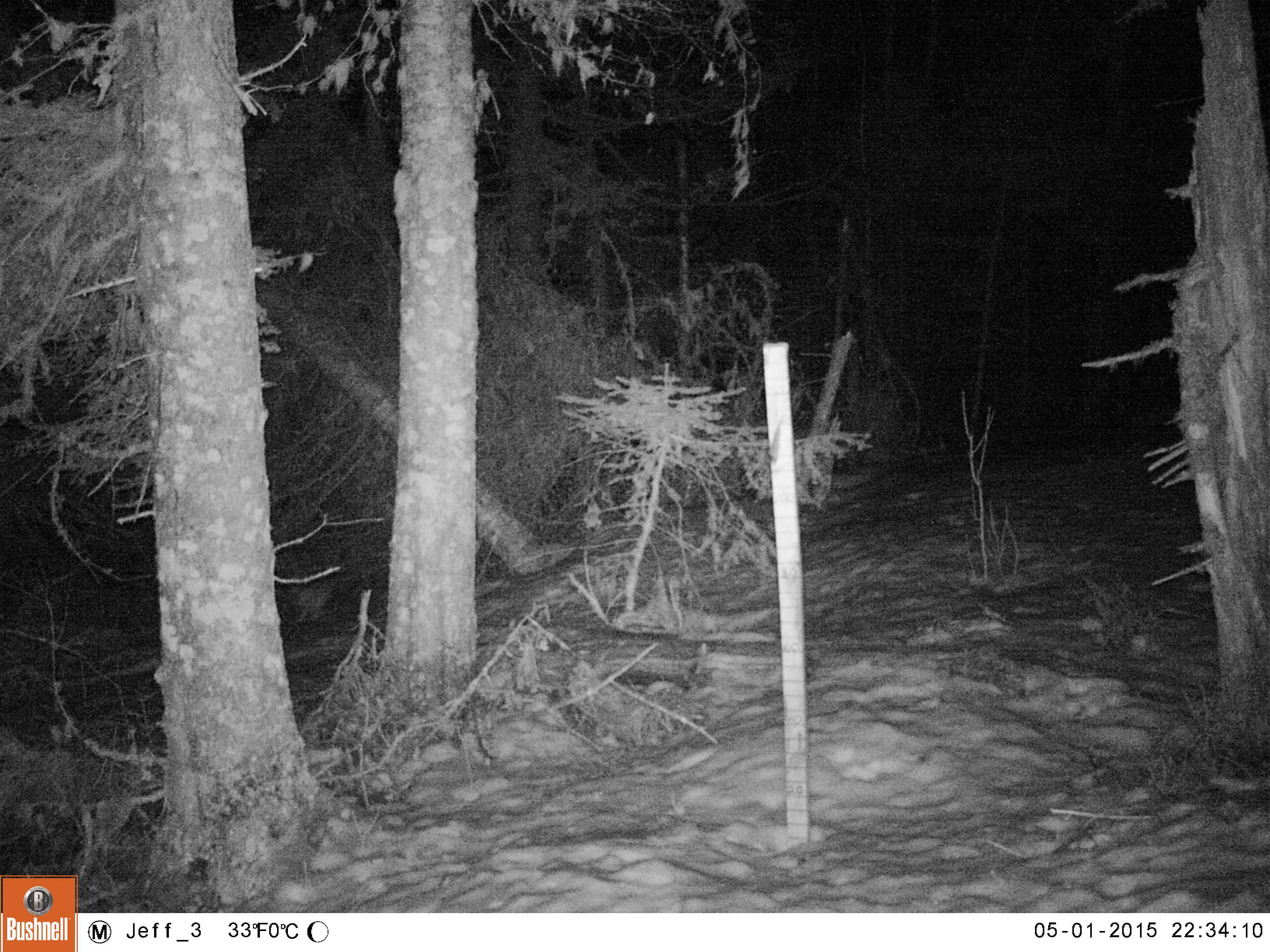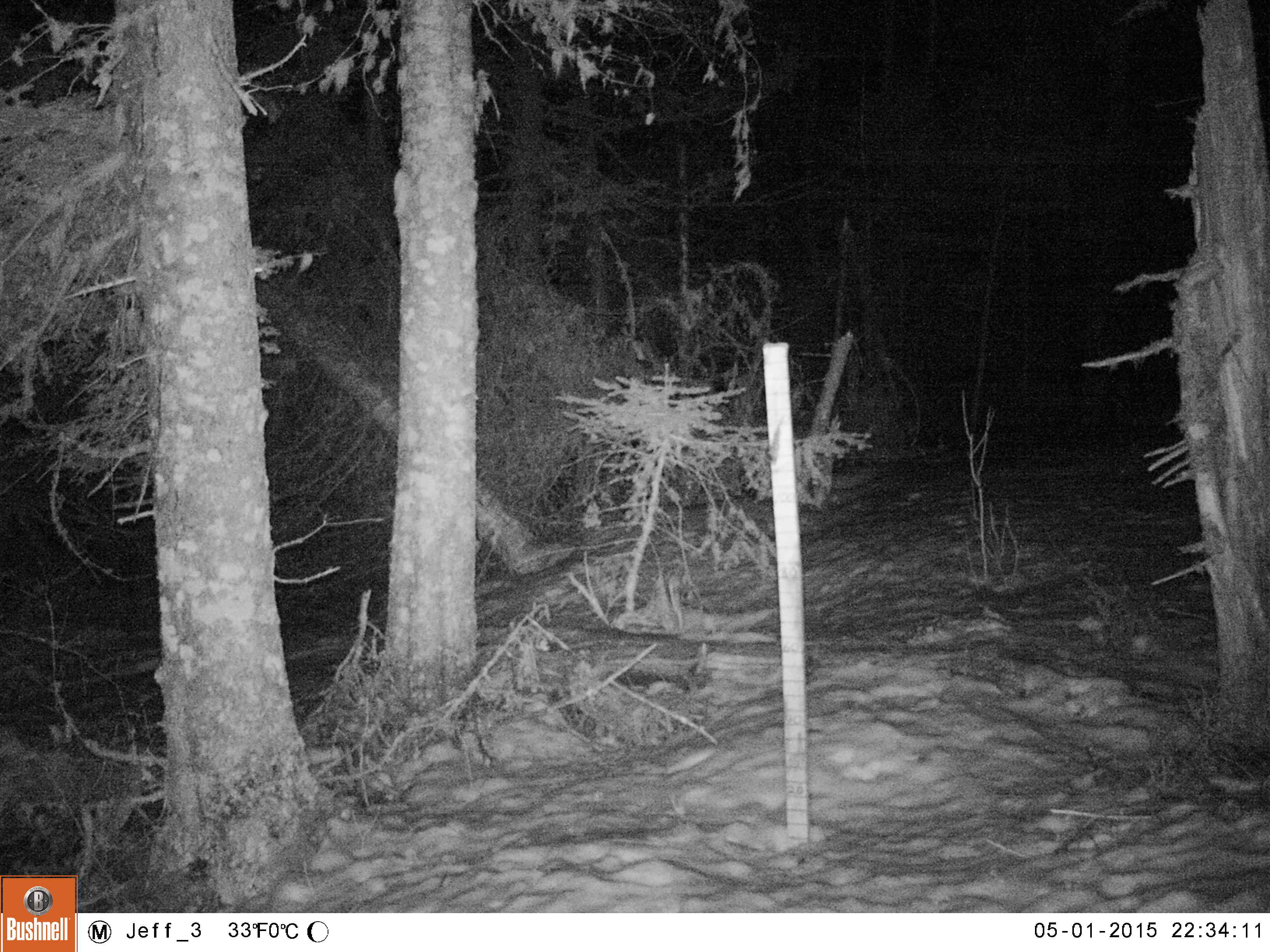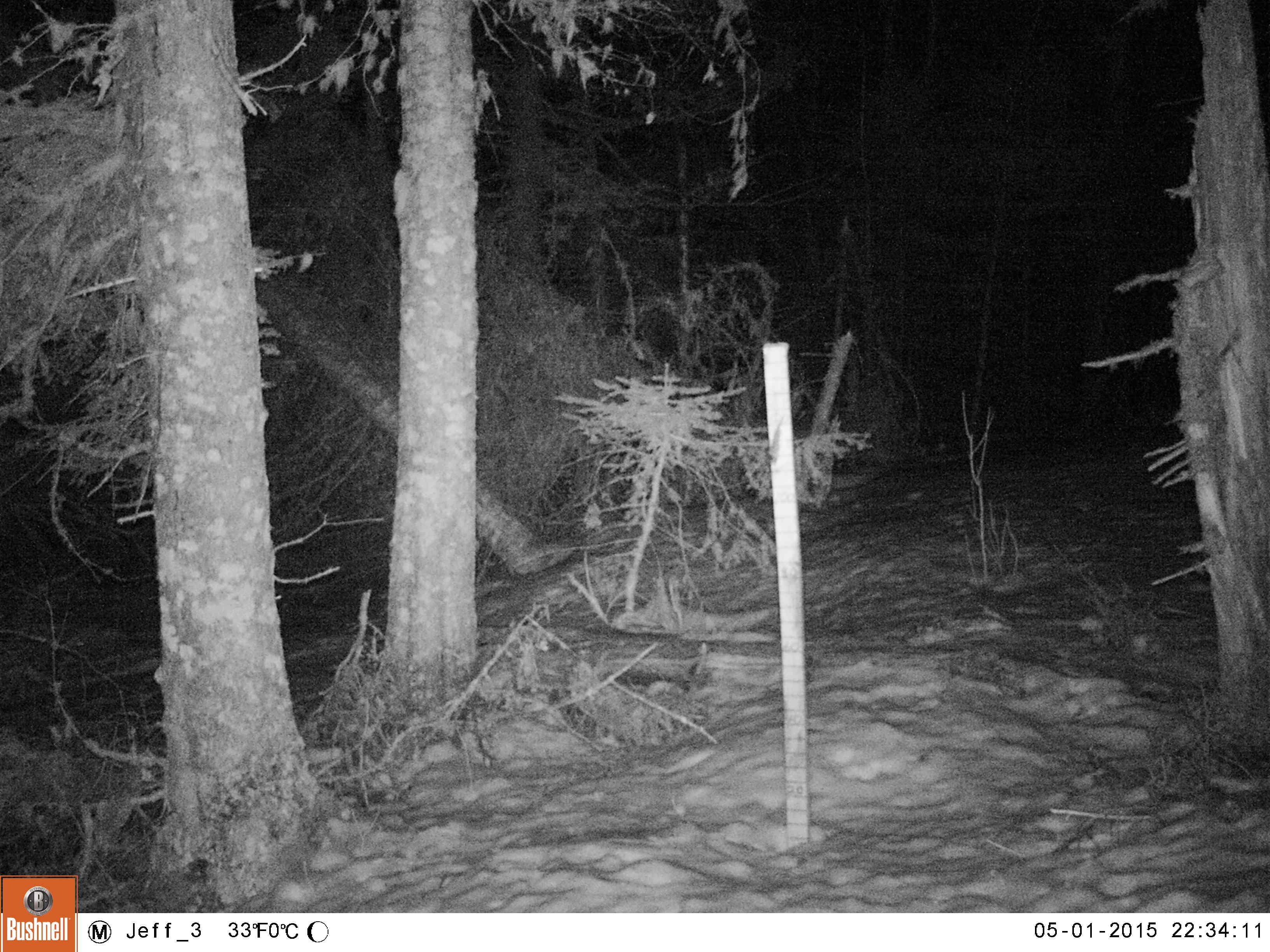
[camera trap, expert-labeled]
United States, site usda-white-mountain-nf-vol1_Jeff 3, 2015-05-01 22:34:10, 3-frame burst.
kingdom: Animalia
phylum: Chordata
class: Mammalia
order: Lagomorpha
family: Leporidae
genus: Lepus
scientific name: Lepus americanus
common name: snowshoe hare